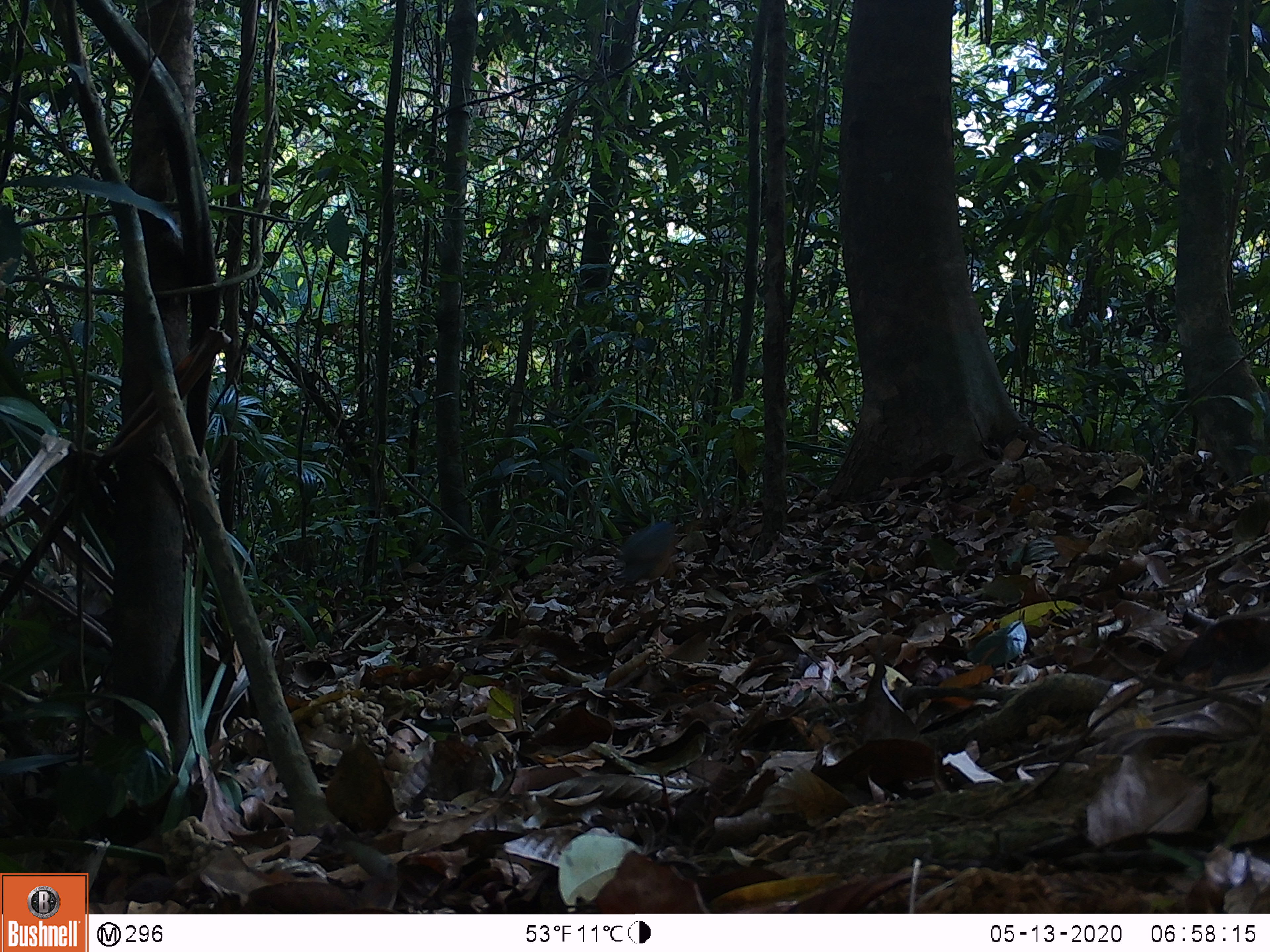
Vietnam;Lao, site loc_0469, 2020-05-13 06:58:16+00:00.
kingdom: Animalia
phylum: Chordata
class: Aves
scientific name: Aves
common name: bird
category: unidentified bird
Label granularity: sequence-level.